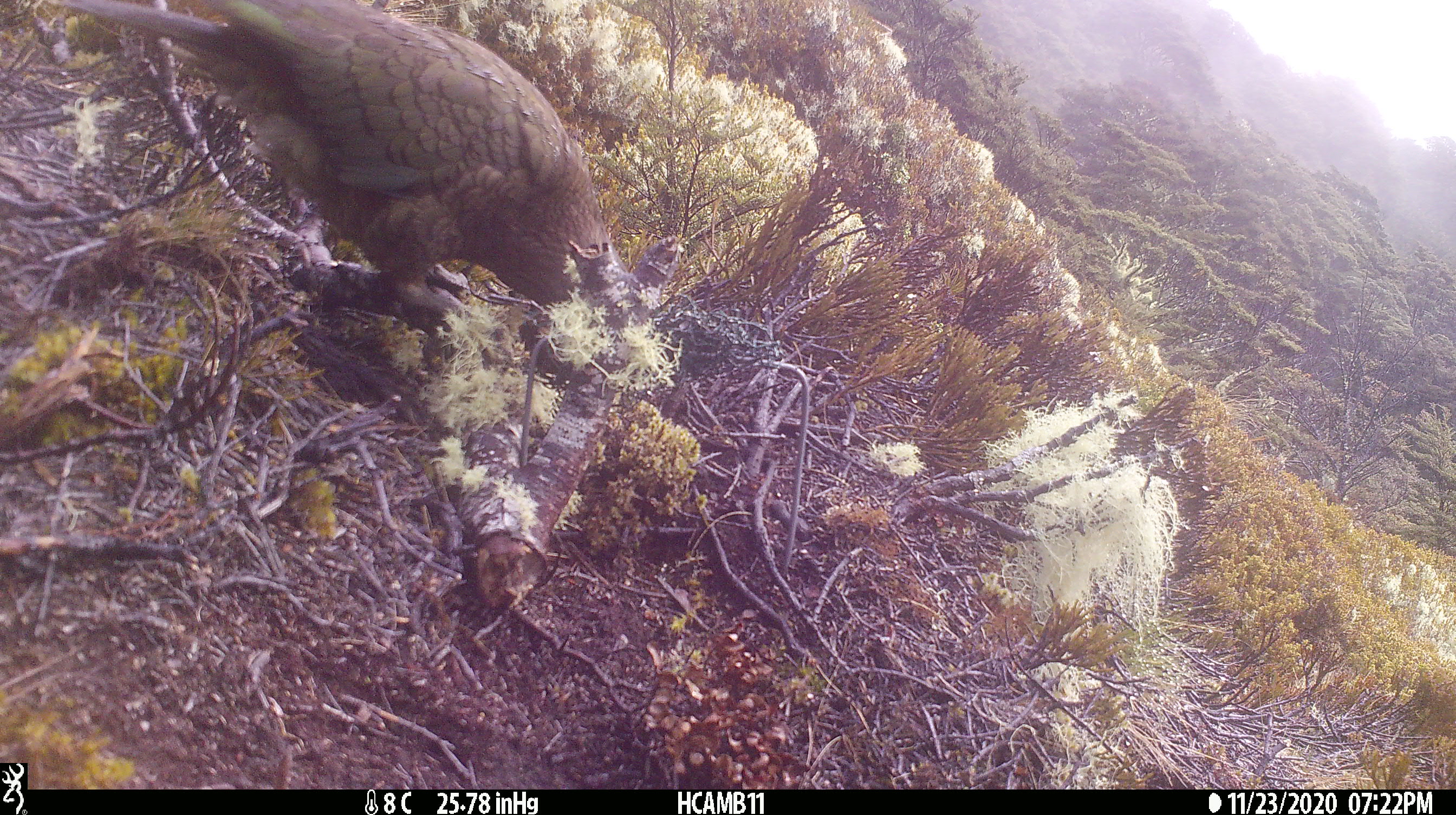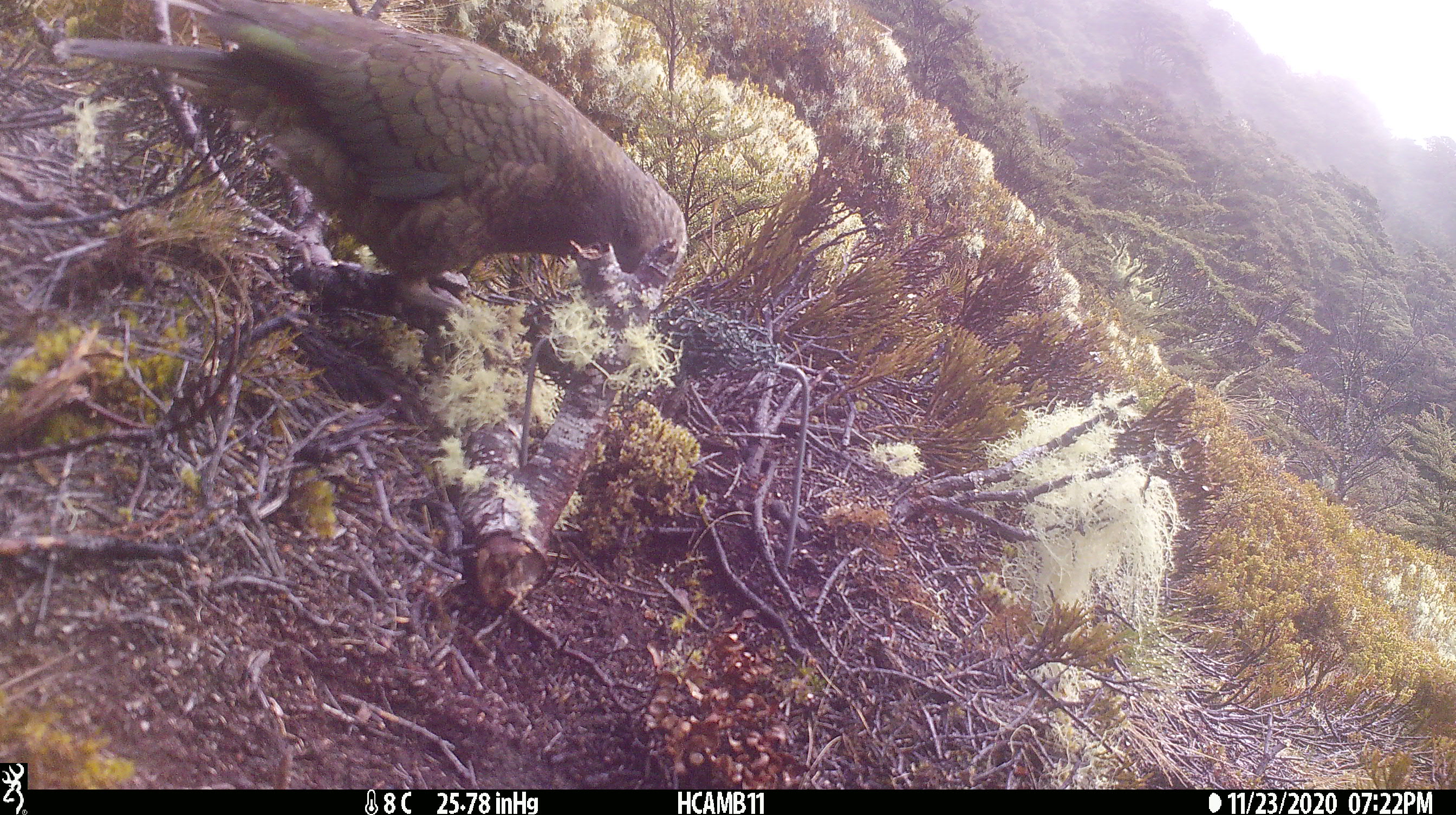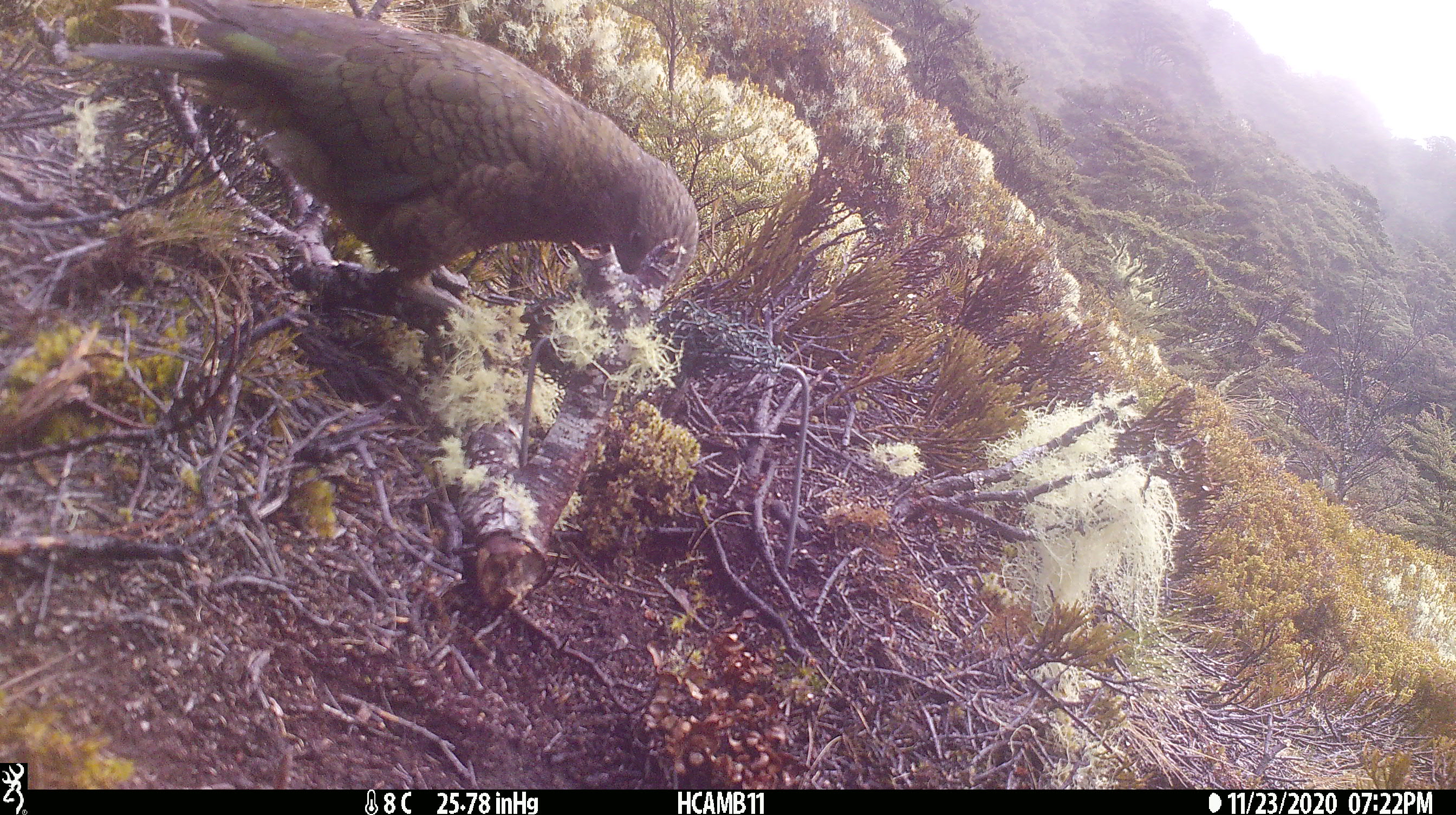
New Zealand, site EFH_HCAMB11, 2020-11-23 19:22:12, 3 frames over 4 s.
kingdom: Animalia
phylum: Chordata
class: Aves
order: Psittaciformes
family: Strigopidae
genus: Nestor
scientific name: Nestor notabilis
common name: kea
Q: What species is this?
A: Kea (Nestor notabilis).